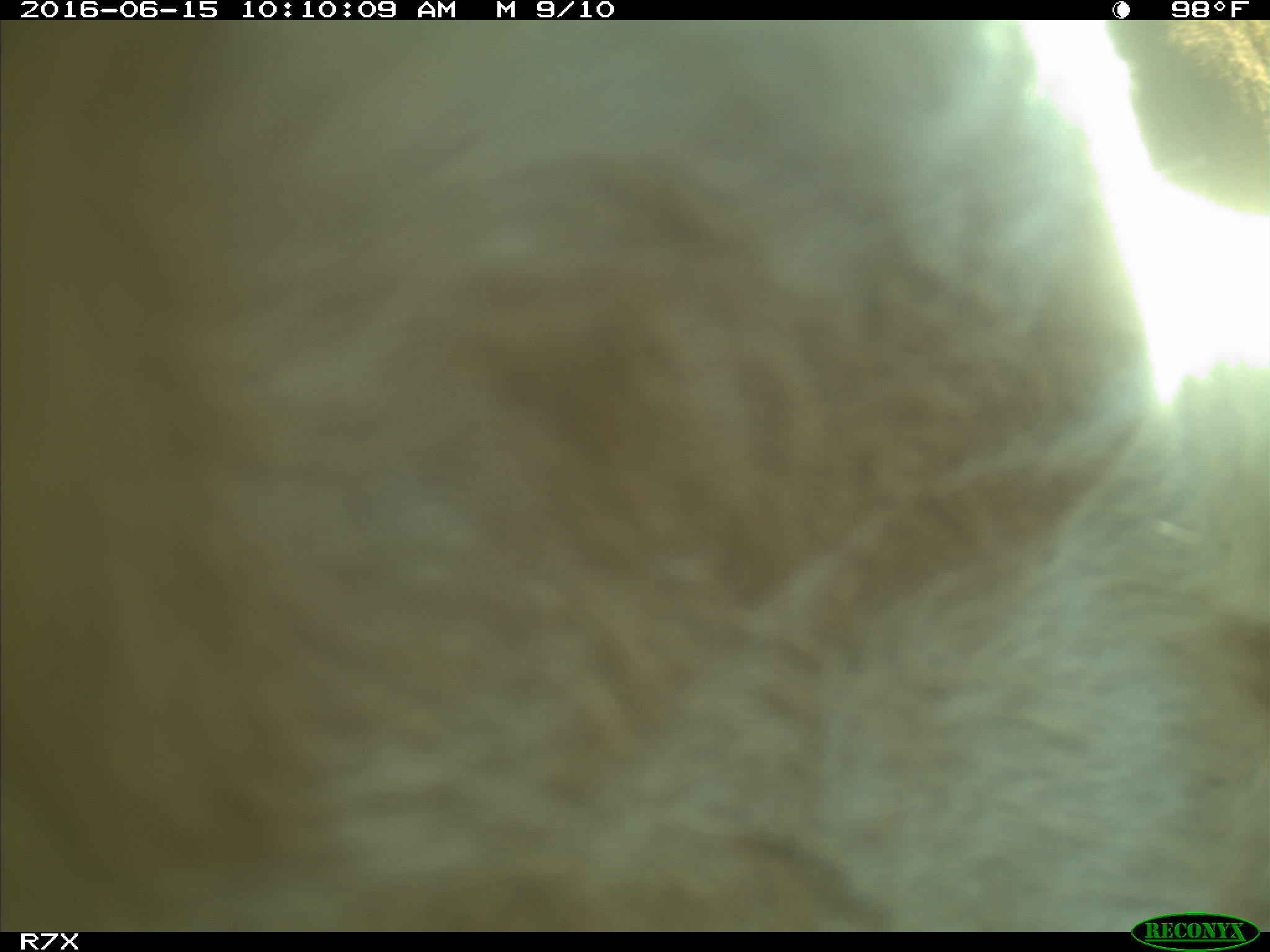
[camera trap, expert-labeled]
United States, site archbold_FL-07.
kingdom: Animalia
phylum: Chordata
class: Mammalia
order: Artiodactyla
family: Bovidae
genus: Bos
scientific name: Bos taurus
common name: domestic cow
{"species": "Bos taurus (domestic cow)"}